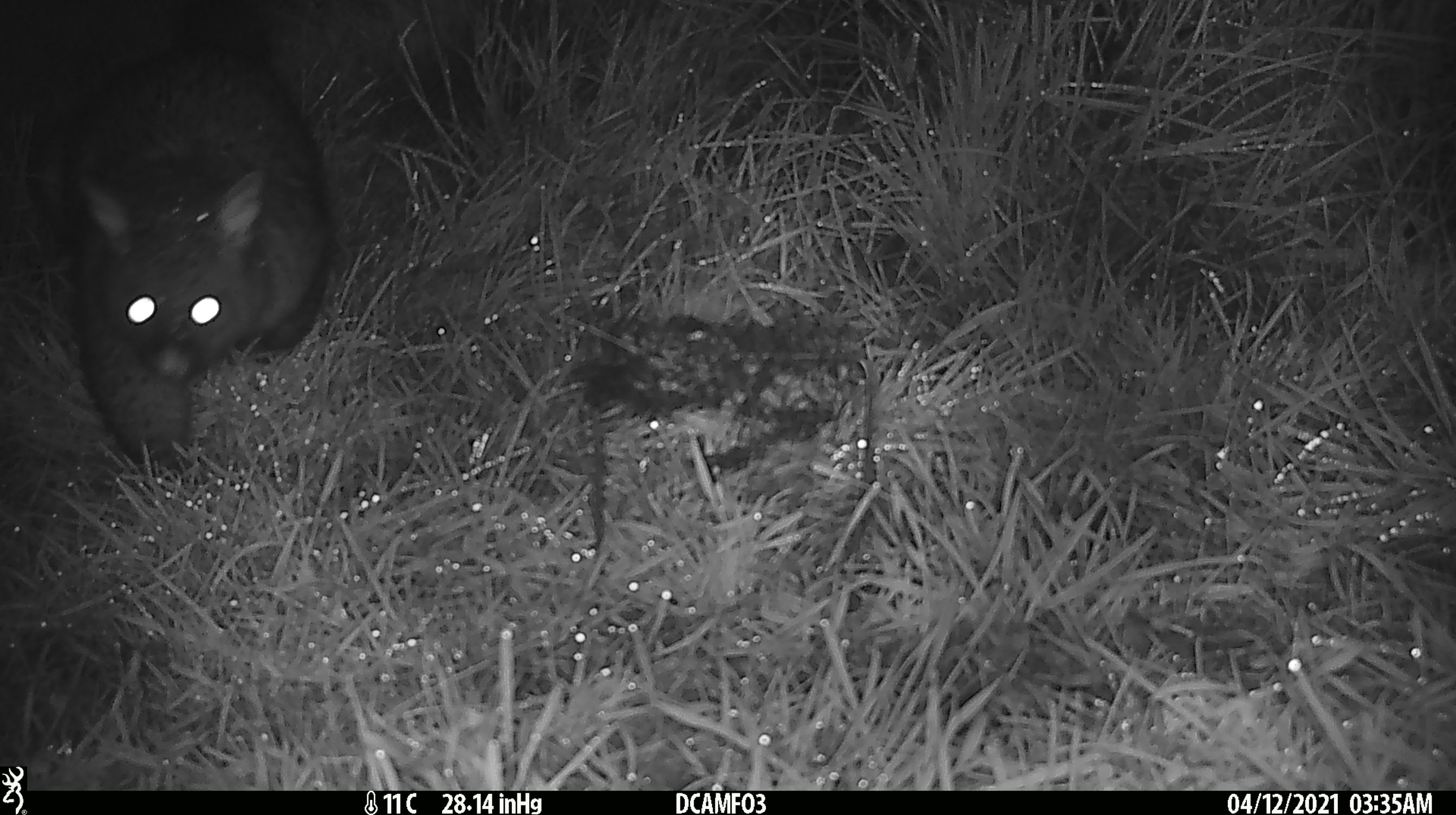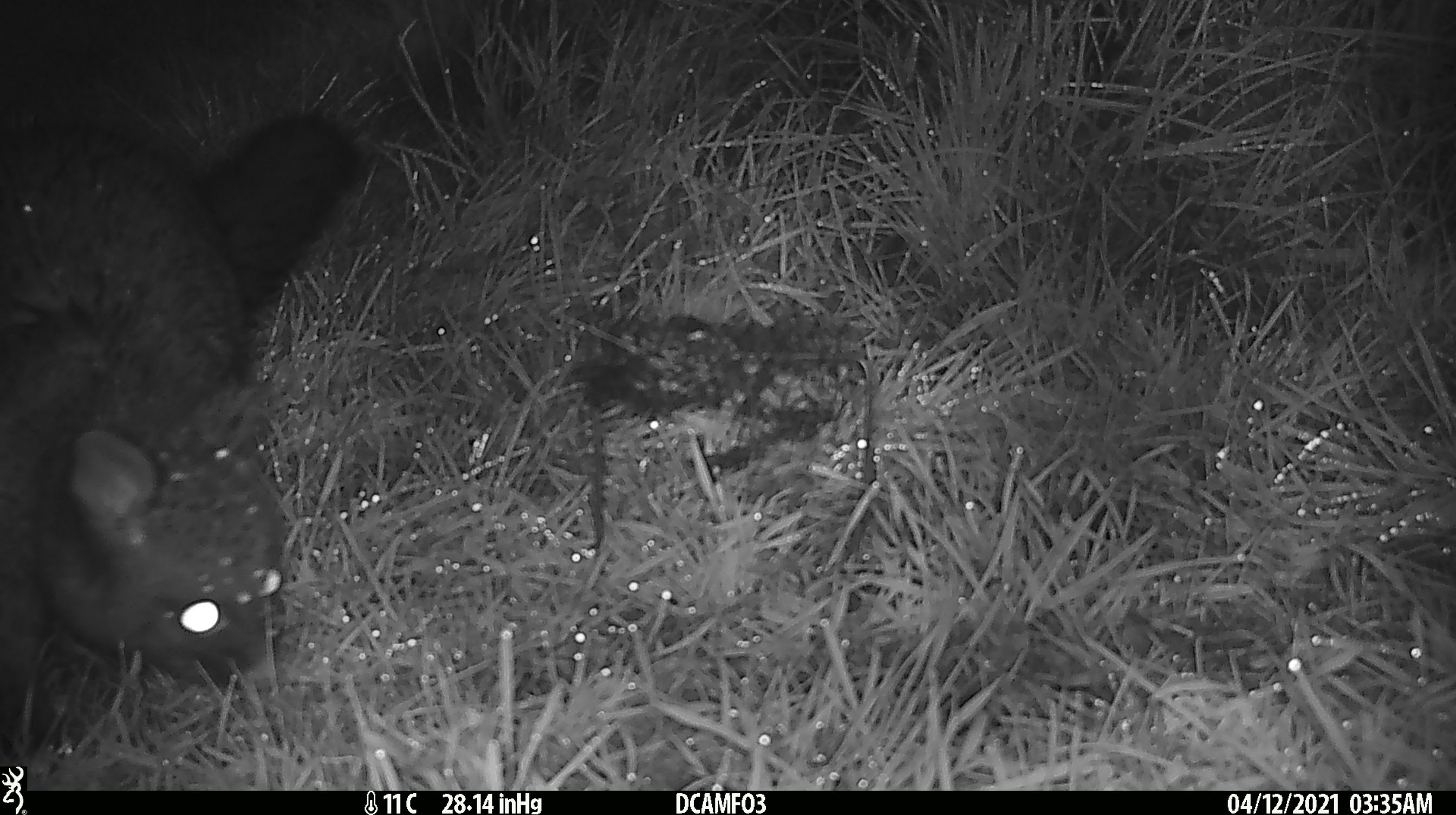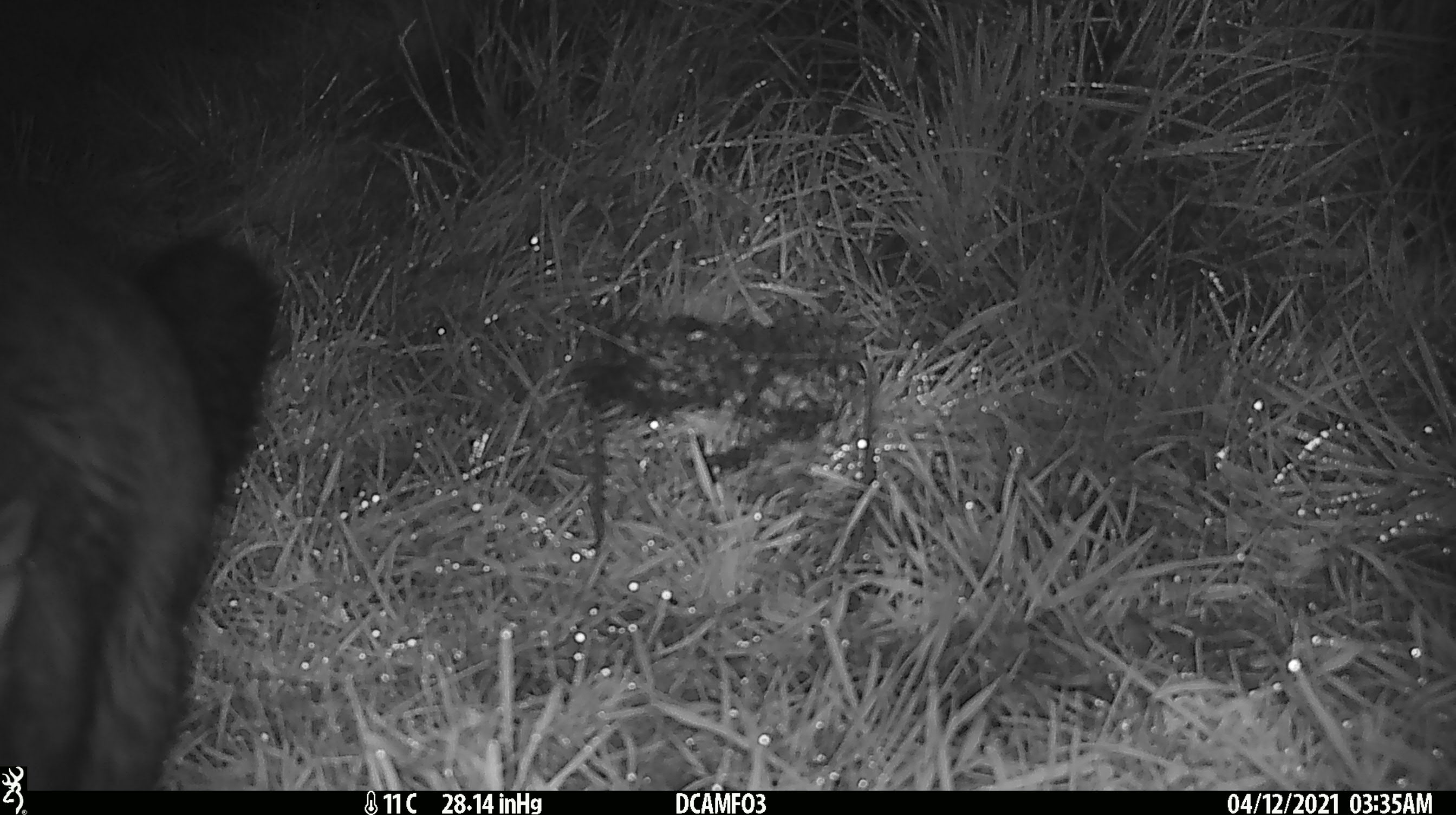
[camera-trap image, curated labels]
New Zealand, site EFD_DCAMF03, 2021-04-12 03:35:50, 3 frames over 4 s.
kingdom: Animalia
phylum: Chordata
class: Mammalia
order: Diprotodontia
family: Phalangeridae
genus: Trichosurus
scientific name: Trichosurus vulpecula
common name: common brushtail possum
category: possum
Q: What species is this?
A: Possum (common brushtail possum) (Trichosurus vulpecula).